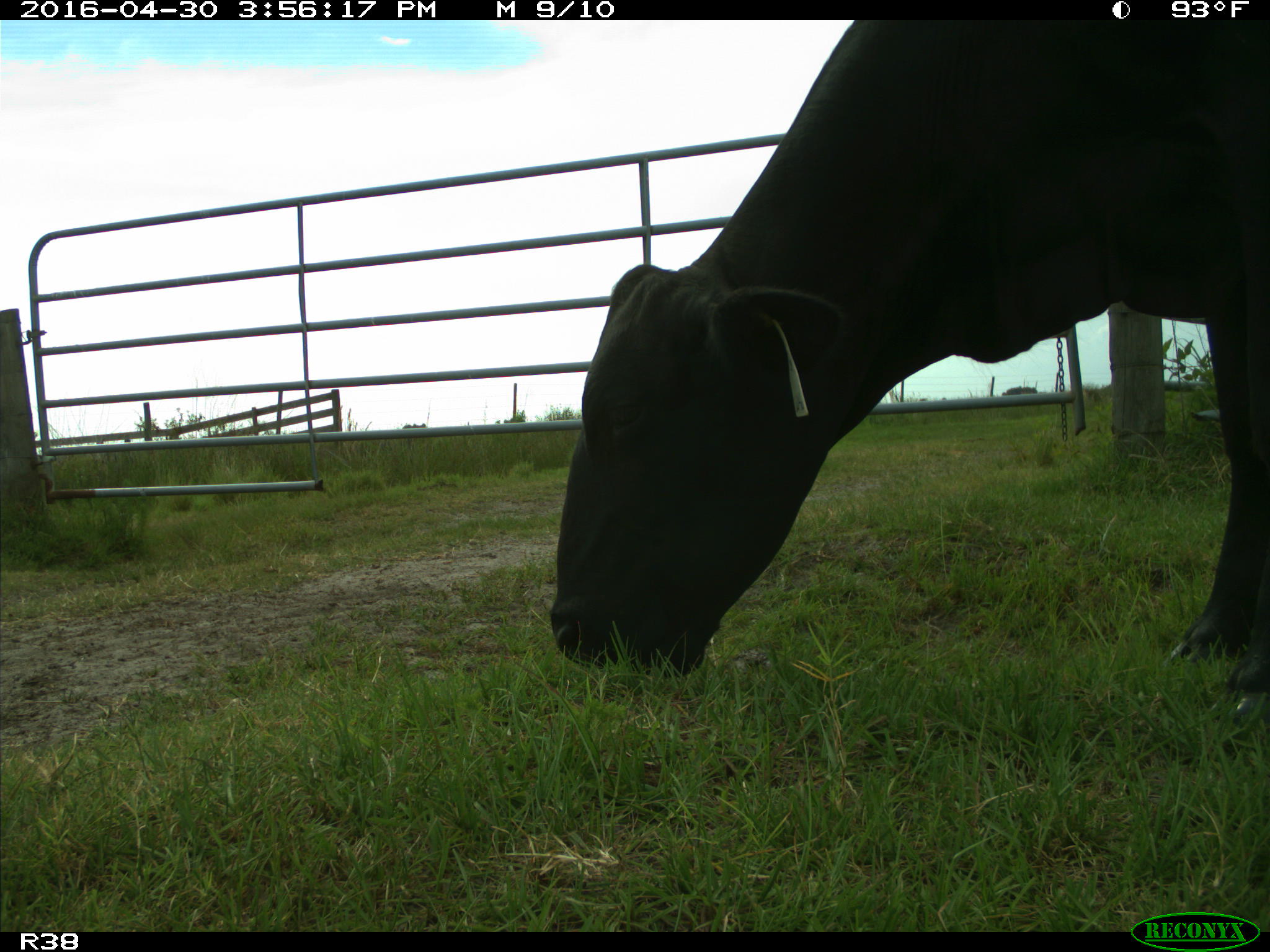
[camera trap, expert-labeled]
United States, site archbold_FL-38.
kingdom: Animalia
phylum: Chordata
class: Mammalia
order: Artiodactyla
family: Bovidae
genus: Bos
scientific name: Bos taurus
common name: domestic cow